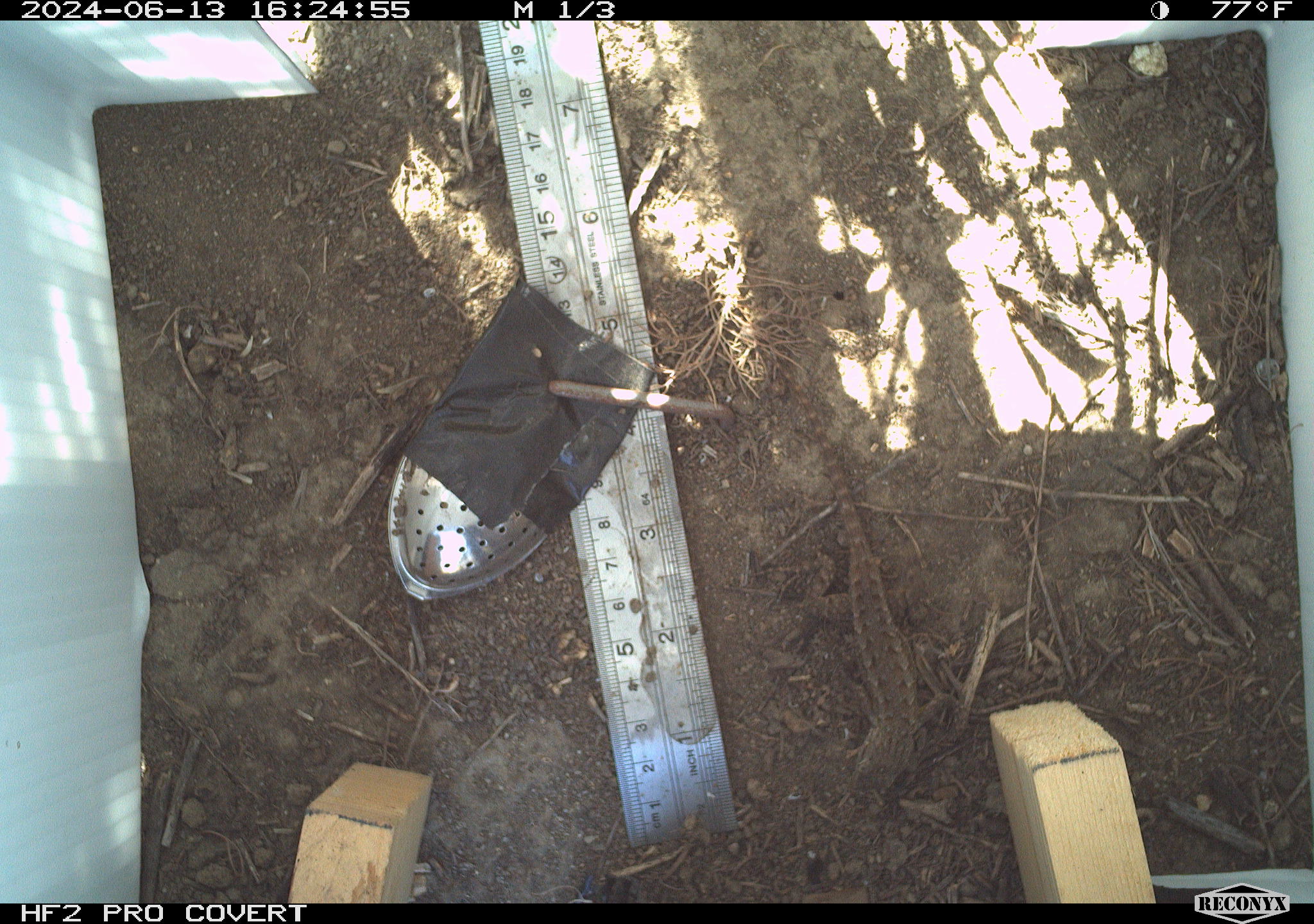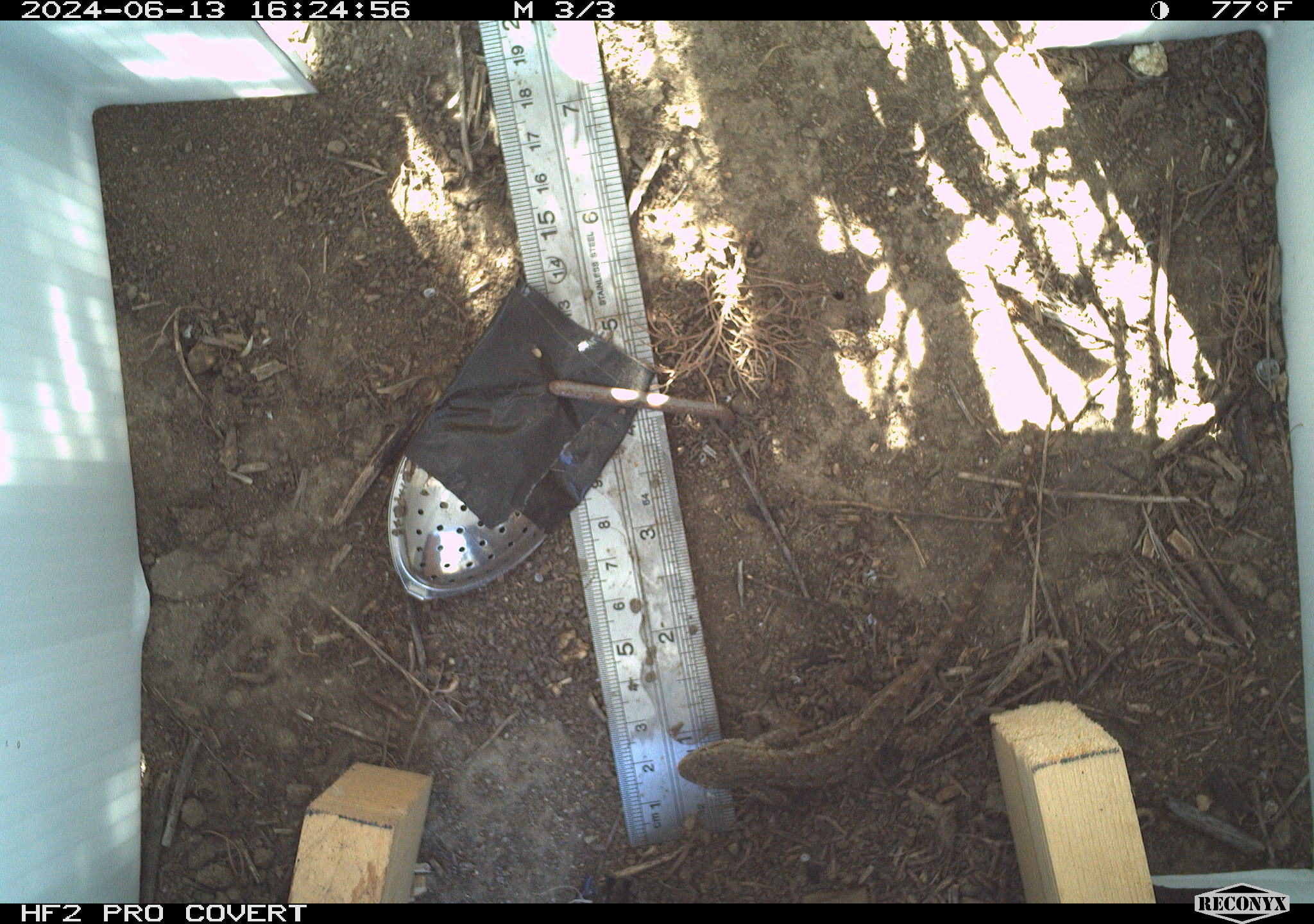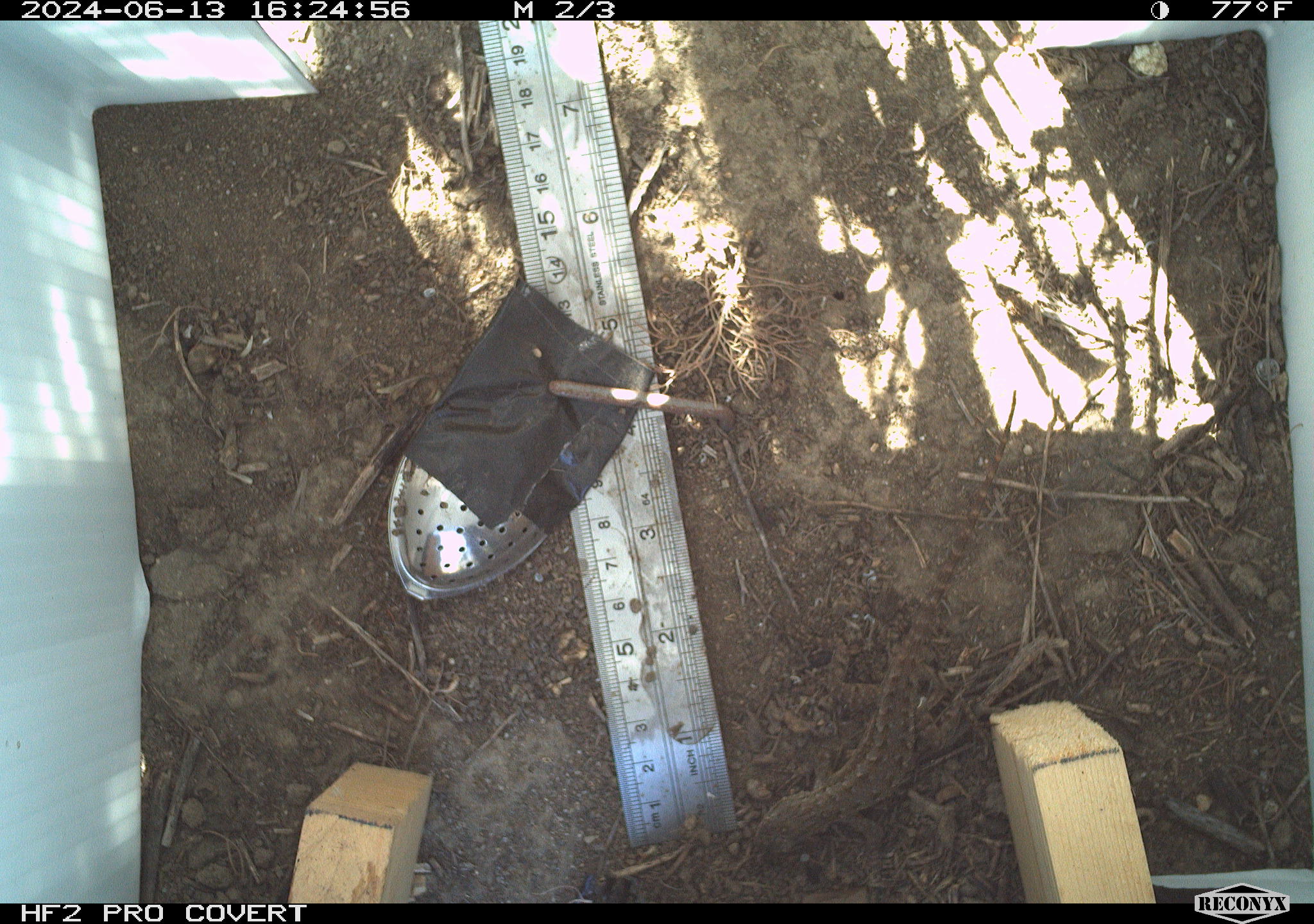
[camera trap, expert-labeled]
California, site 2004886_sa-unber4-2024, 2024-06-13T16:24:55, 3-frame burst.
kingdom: Animalia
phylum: Chordata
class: Reptilia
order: Squamata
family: Phrynosomatidae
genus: Sceloporus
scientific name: Sceloporus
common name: spiny lizards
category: sceloporus species